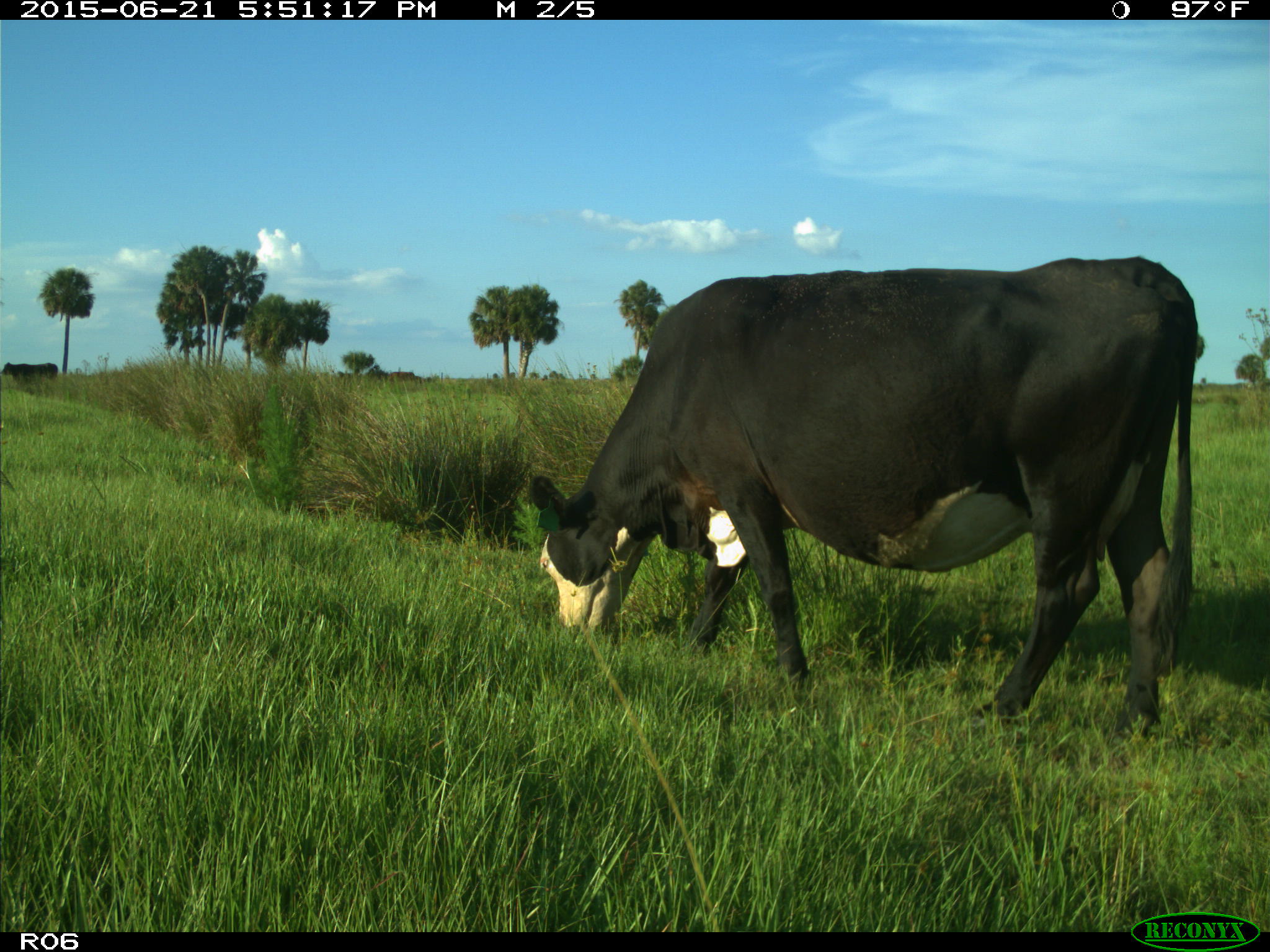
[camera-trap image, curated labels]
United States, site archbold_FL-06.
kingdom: Animalia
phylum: Chordata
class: Mammalia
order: Artiodactyla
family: Bovidae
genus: Bos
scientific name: Bos taurus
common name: domestic cow